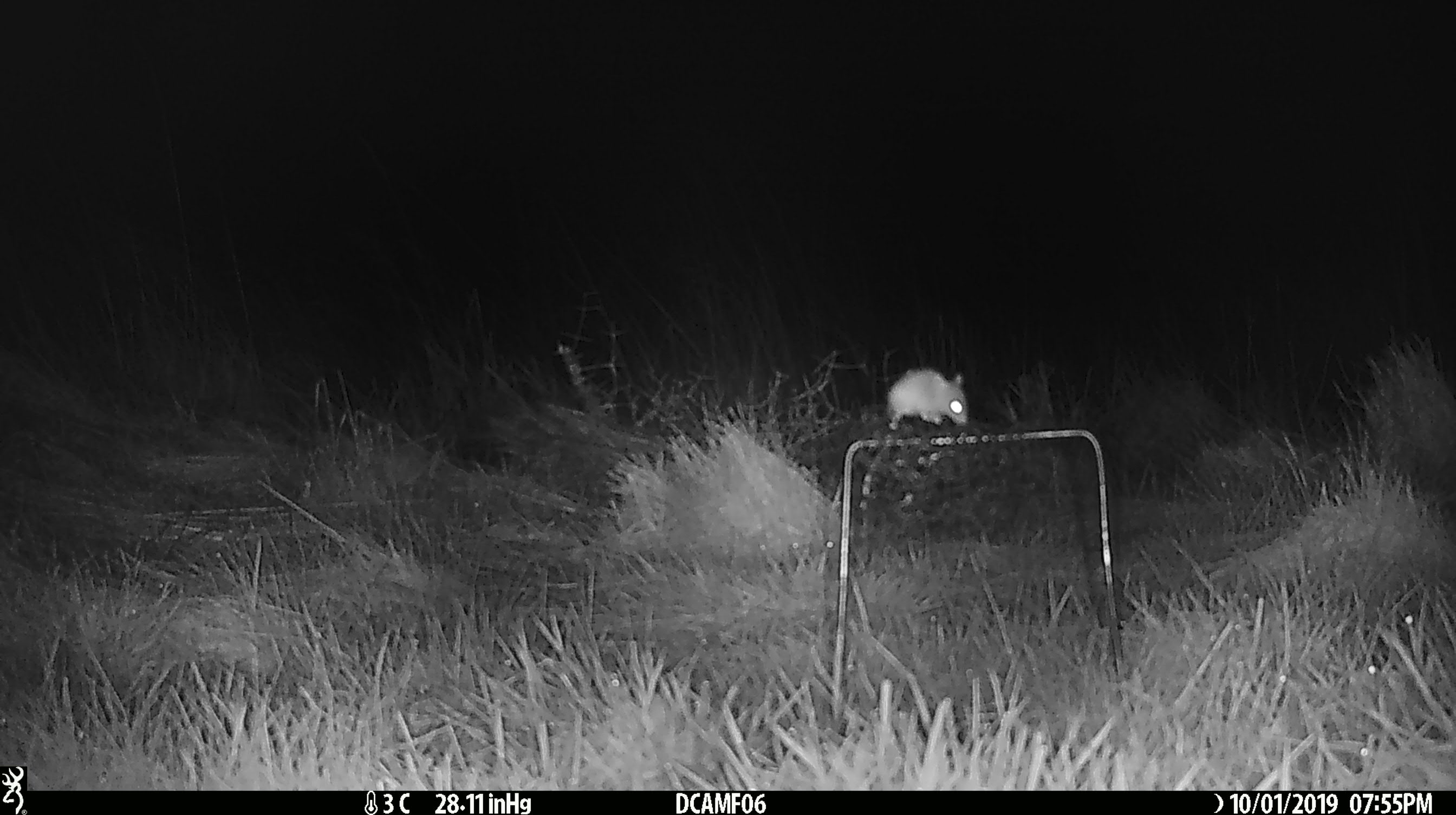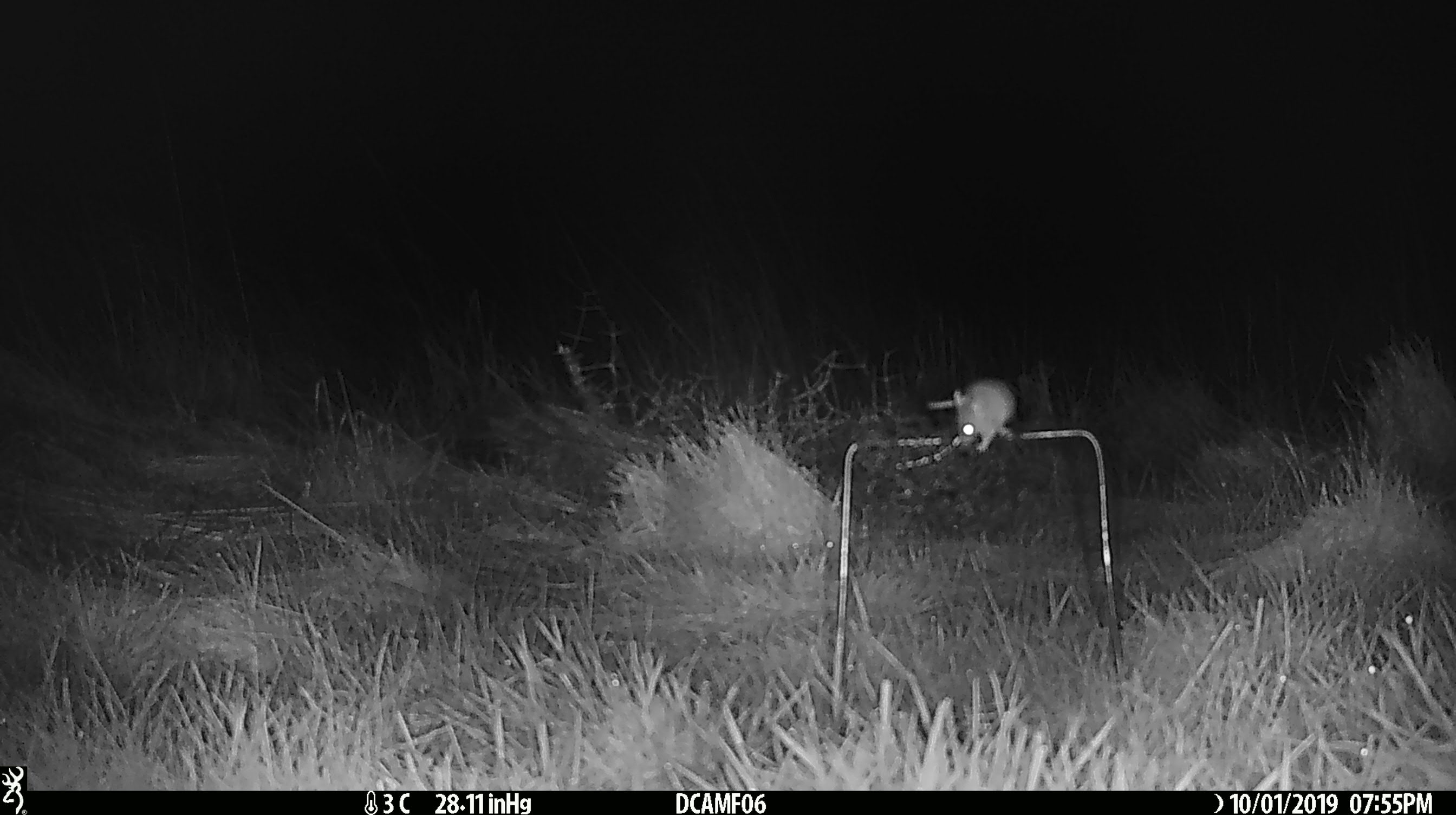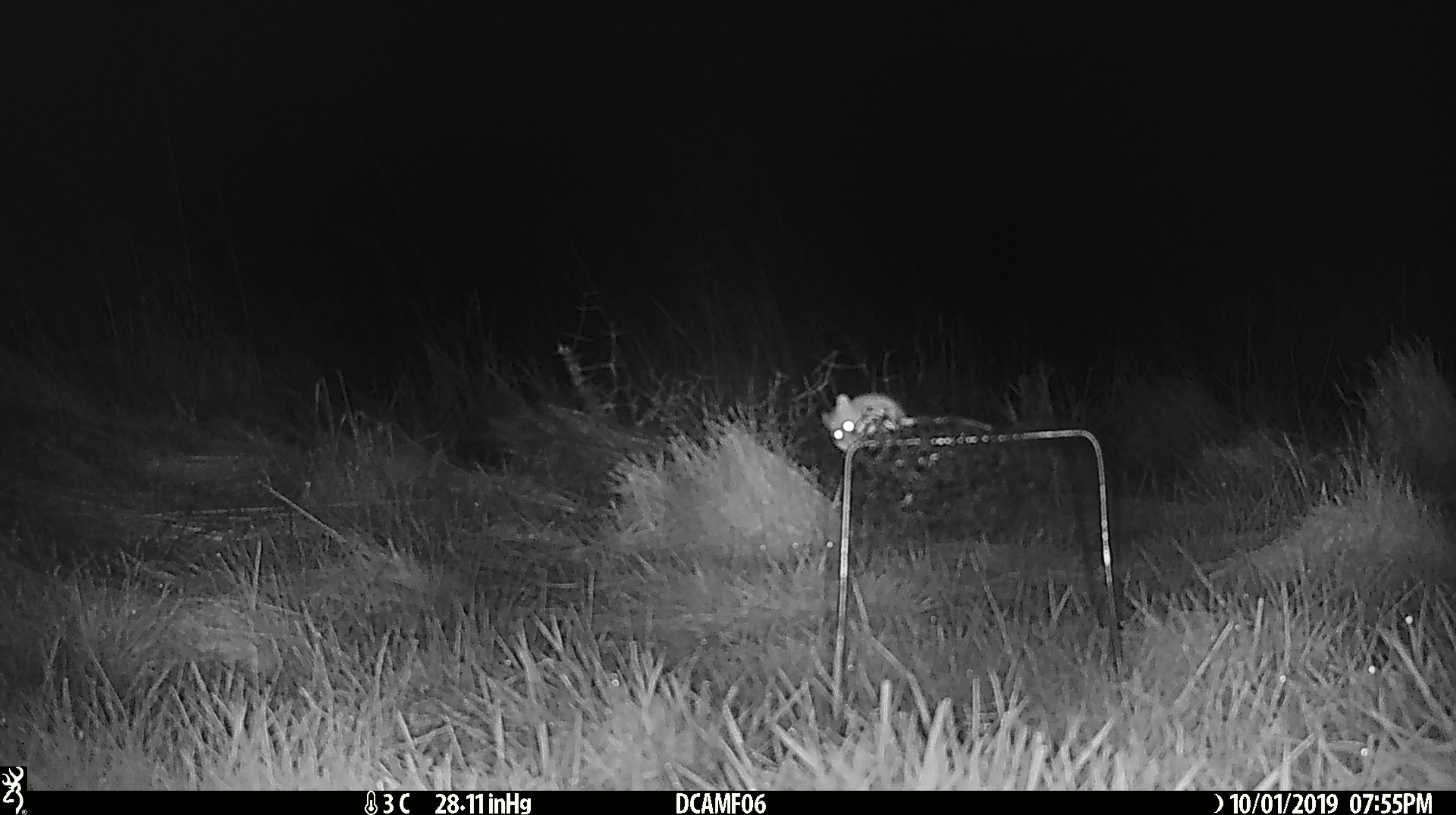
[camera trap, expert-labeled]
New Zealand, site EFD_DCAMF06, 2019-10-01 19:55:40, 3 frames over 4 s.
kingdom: Animalia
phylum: Chordata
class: Mammalia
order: Rodentia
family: Muridae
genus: Mus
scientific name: Mus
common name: mouse